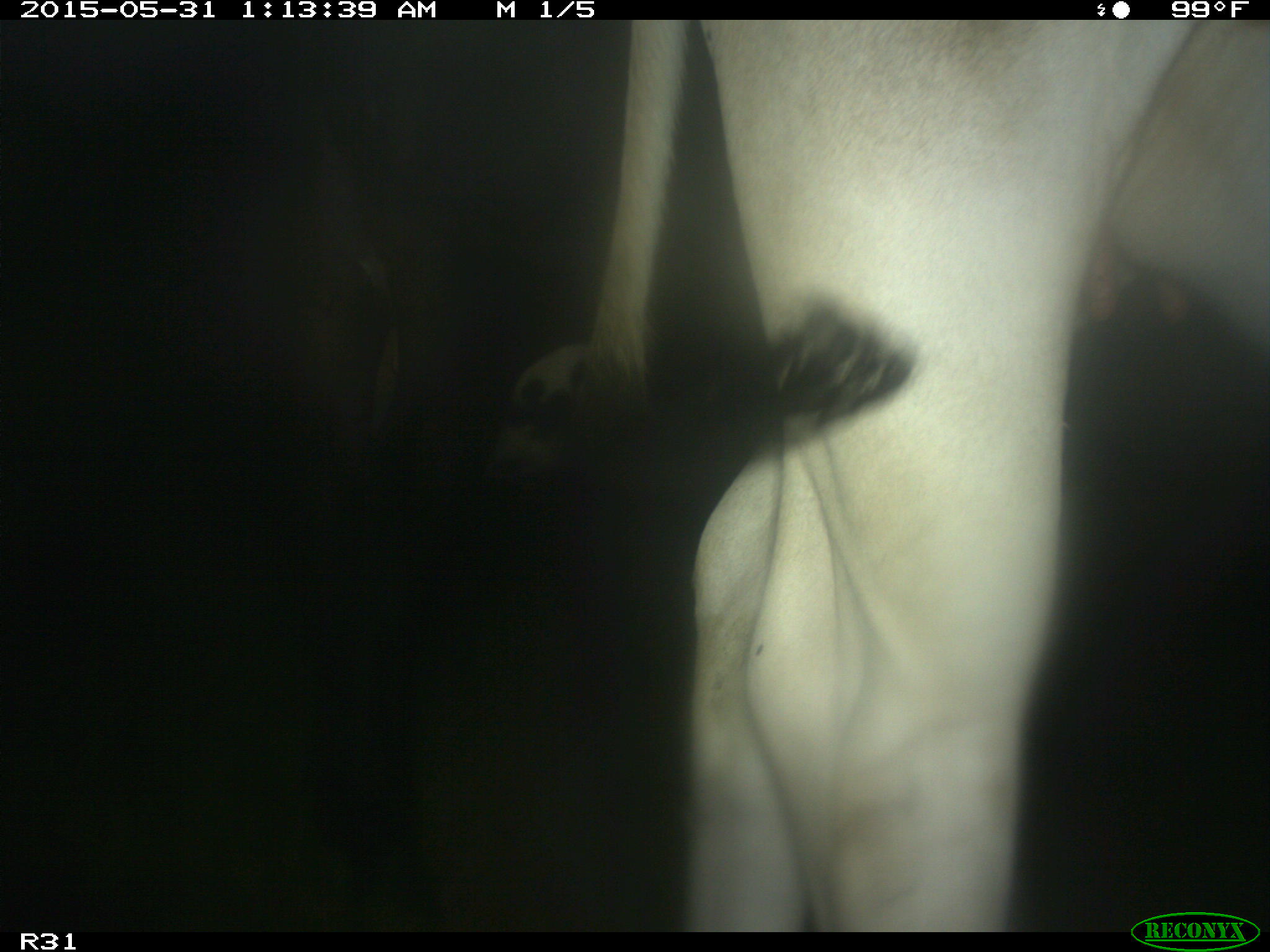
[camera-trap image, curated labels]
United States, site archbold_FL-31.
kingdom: Animalia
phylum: Chordata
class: Mammalia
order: Artiodactyla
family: Bovidae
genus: Bos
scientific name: Bos taurus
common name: domestic cow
Bos taurus (domestic cow).